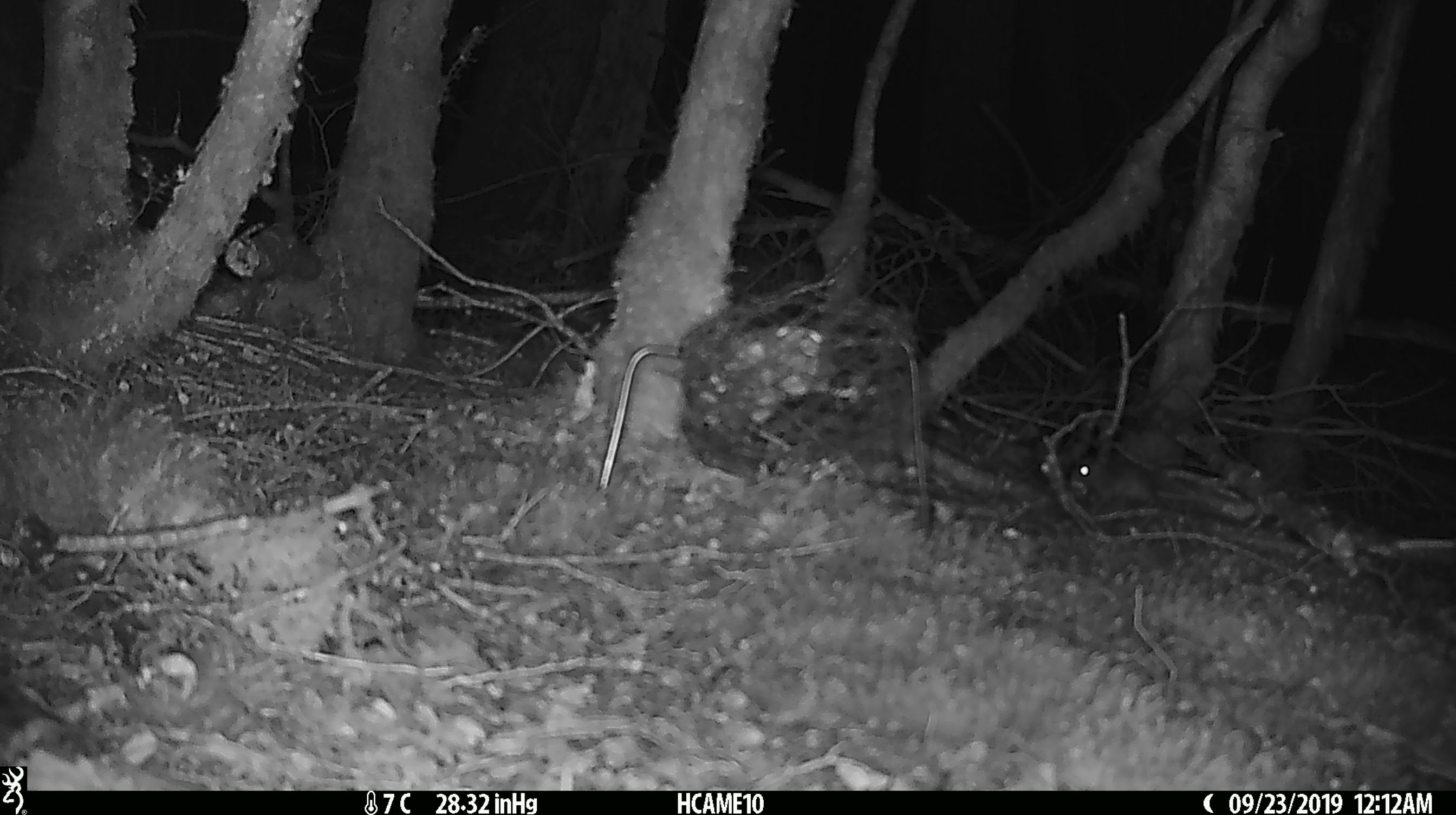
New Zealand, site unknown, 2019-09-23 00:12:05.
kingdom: Animalia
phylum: Chordata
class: Mammalia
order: Rodentia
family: Muridae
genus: Mus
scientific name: Mus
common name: mouse